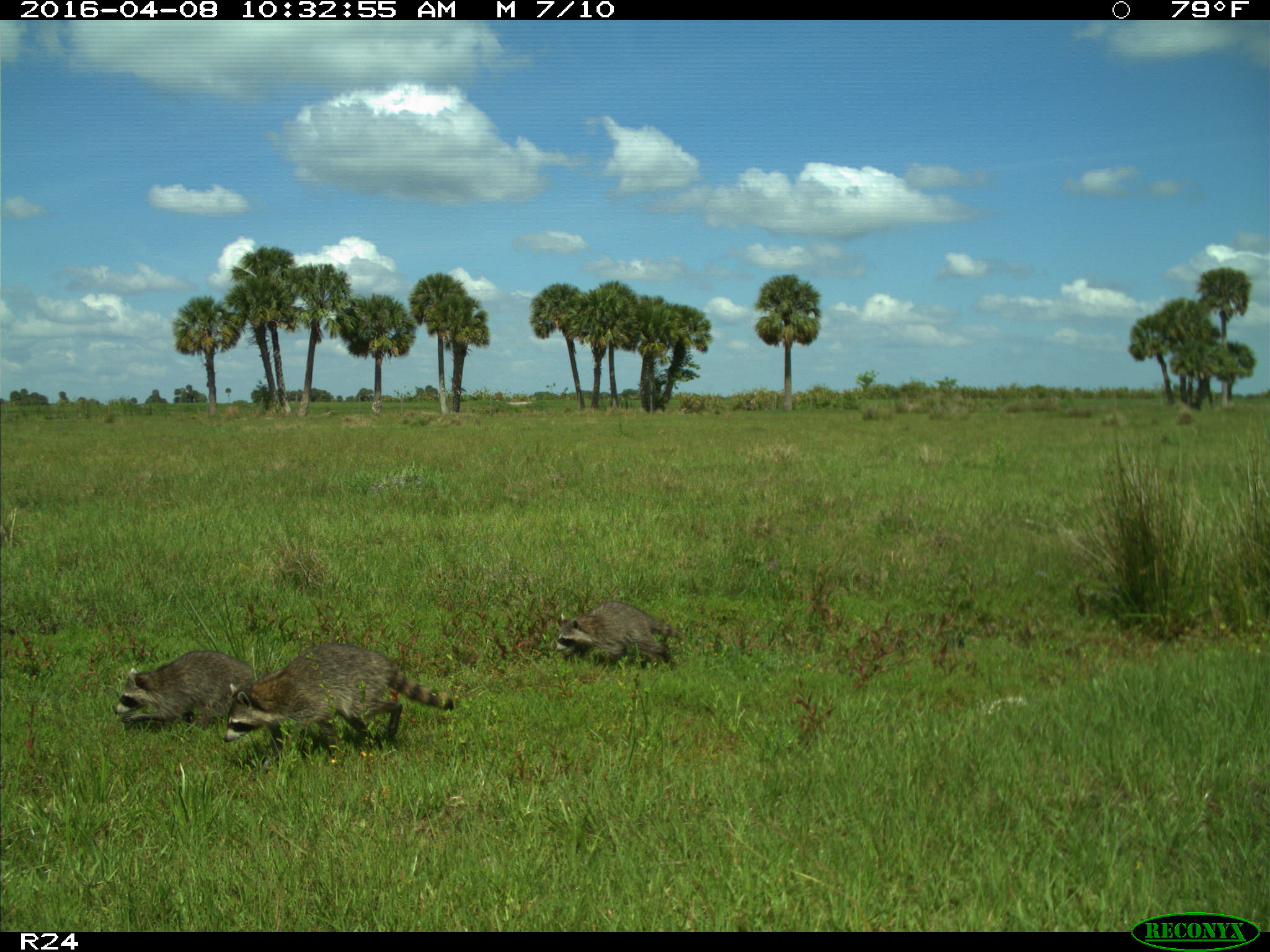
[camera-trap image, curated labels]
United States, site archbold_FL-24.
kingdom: Animalia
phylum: Chordata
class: Mammalia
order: Carnivora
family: Procyonidae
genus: Procyon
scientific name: Procyon lotor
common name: common raccoon